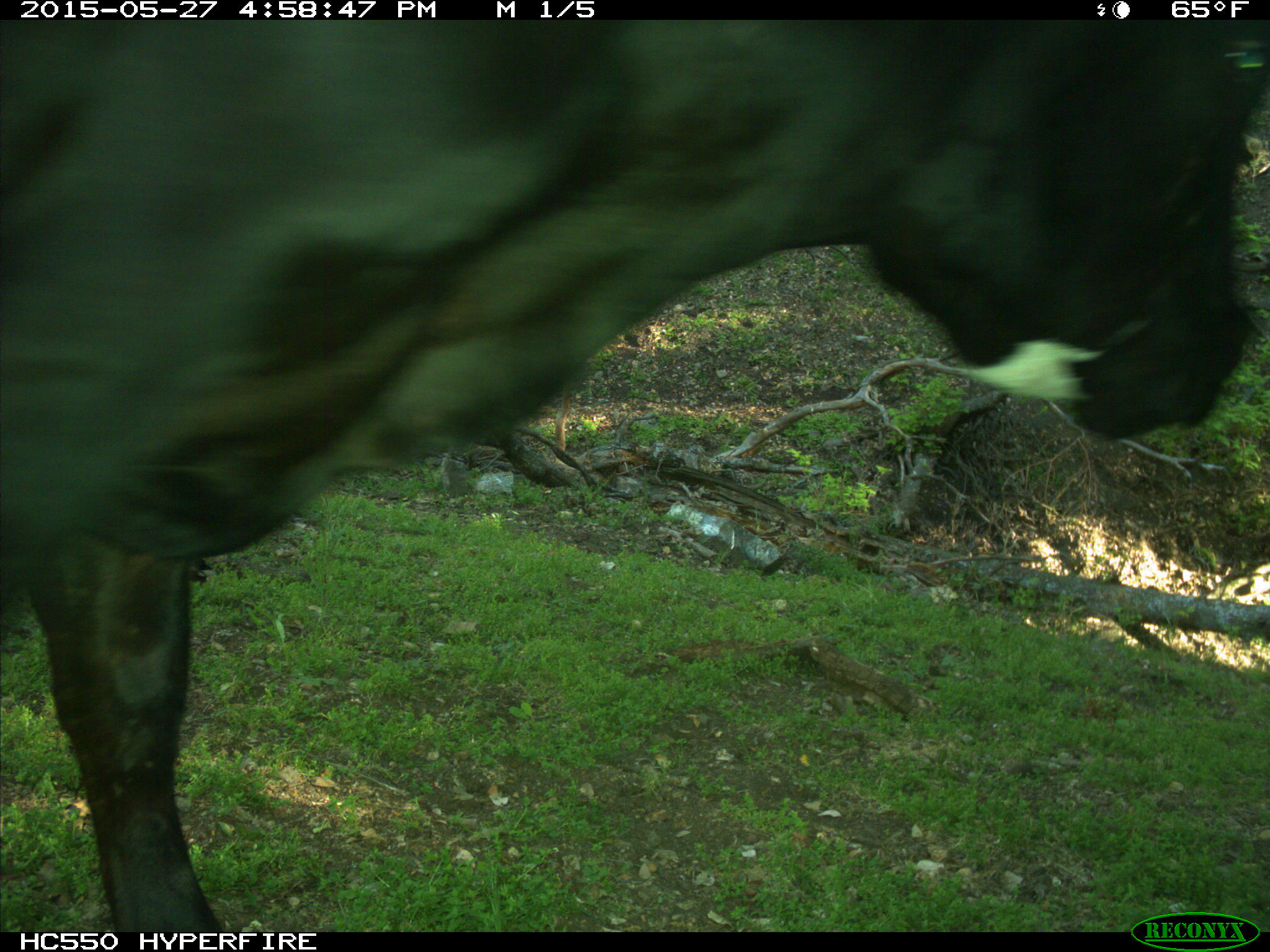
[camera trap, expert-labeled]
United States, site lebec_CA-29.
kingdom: Animalia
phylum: Chordata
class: Mammalia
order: Artiodactyla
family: Bovidae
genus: Bos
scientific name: Bos taurus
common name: domestic cow